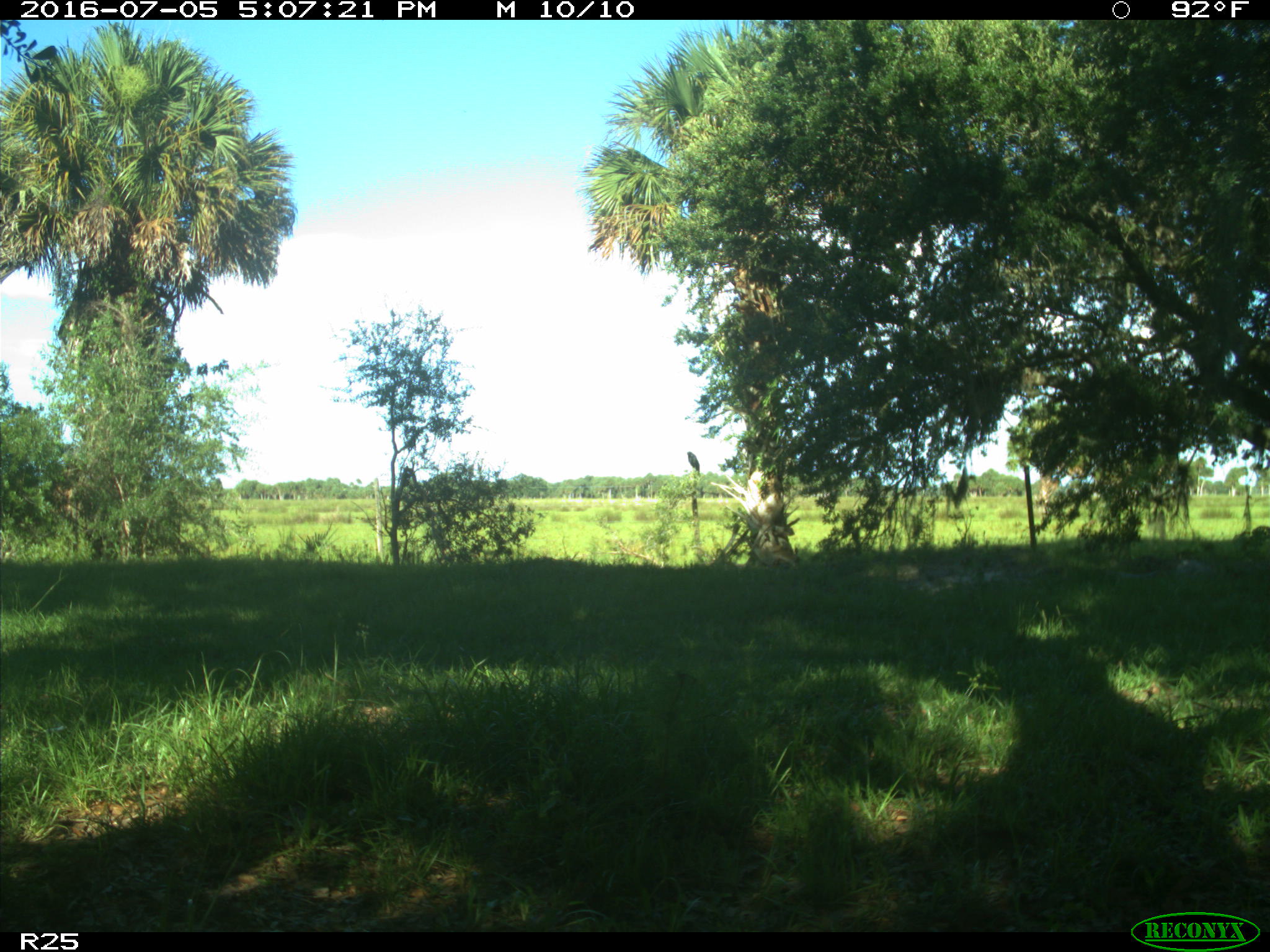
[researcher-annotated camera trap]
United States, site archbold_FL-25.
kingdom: Animalia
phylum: Chordata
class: Mammalia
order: Artiodactyla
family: Bovidae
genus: Bos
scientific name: Bos taurus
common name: domestic cow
Bos taurus (domestic cow).